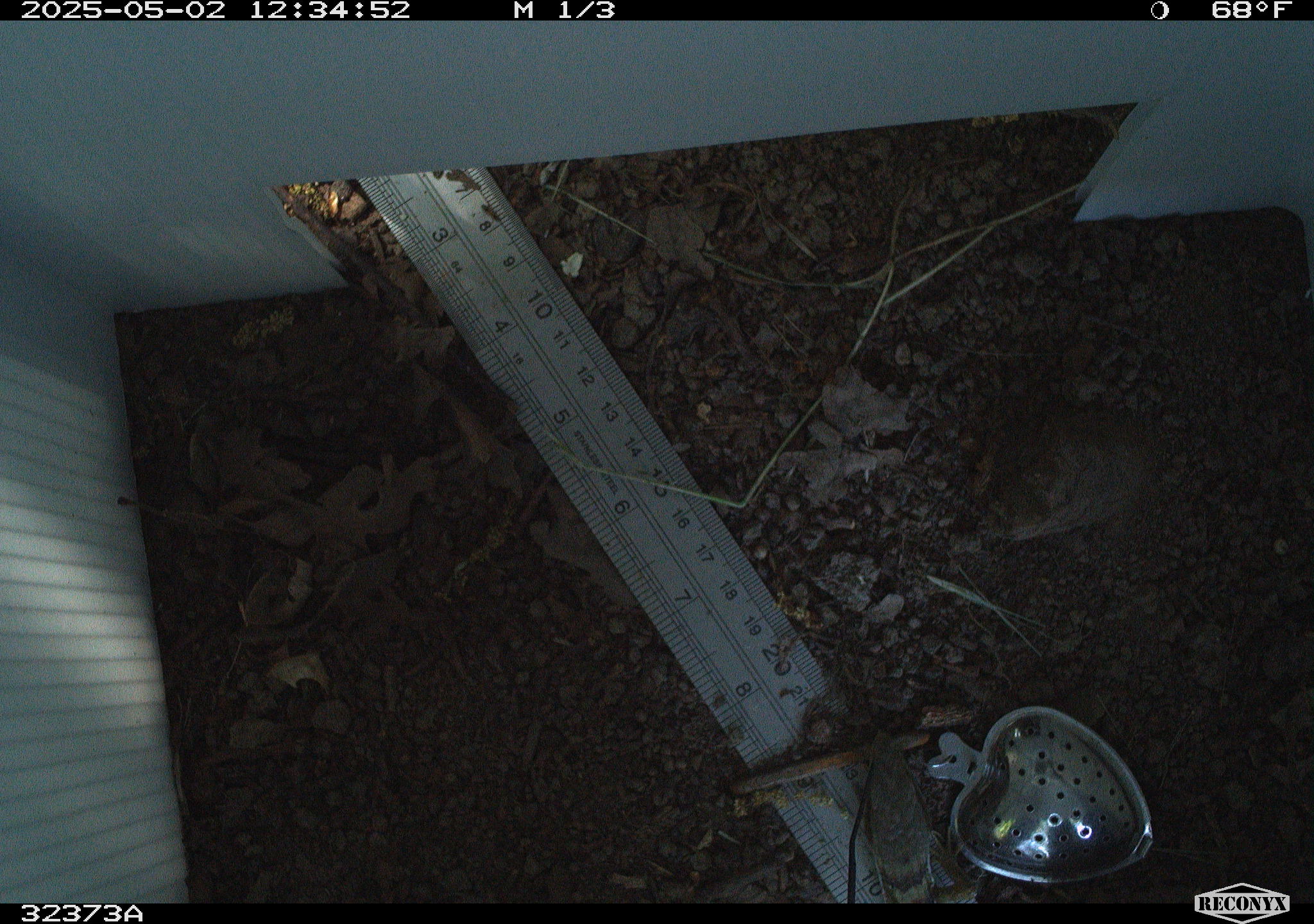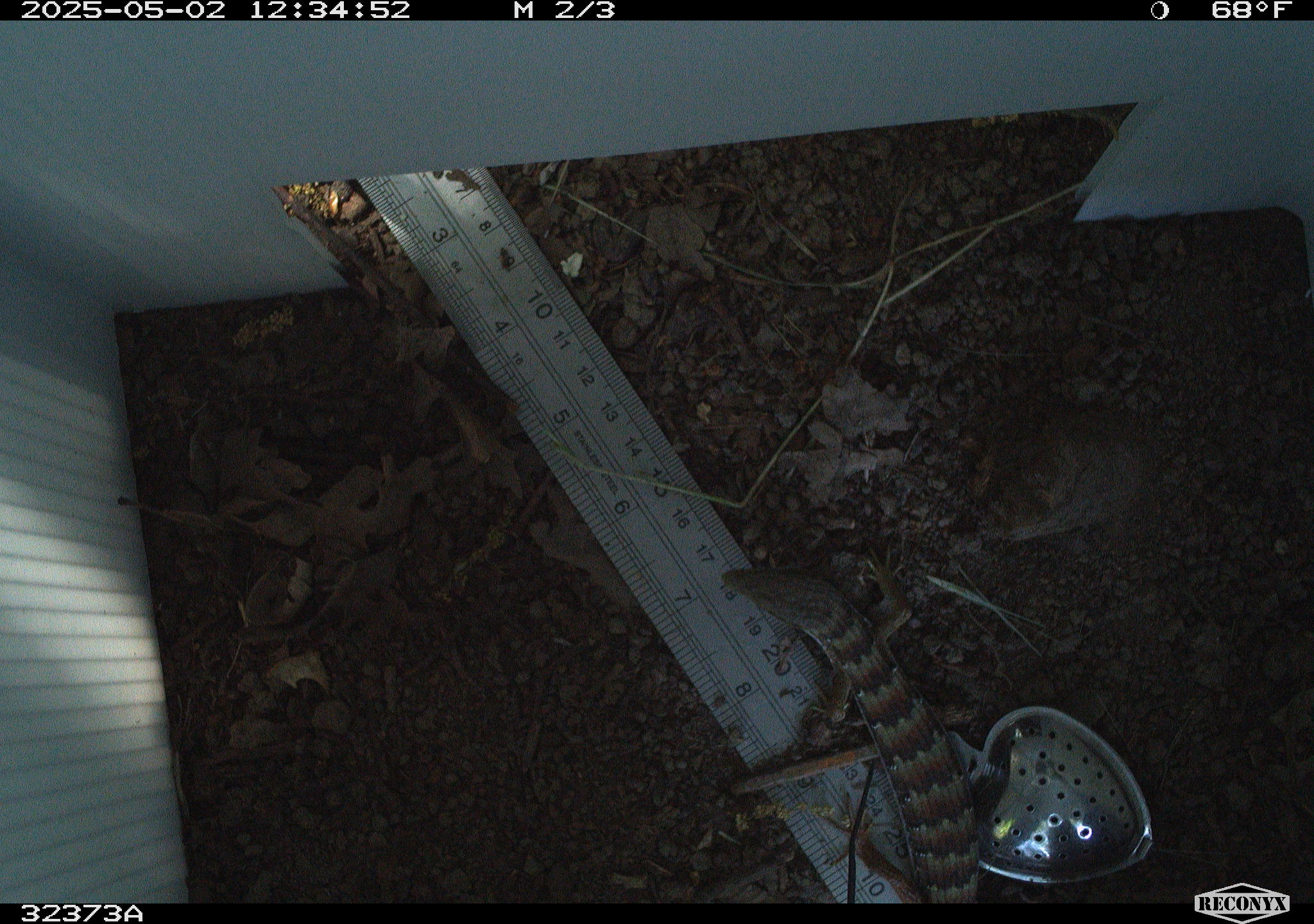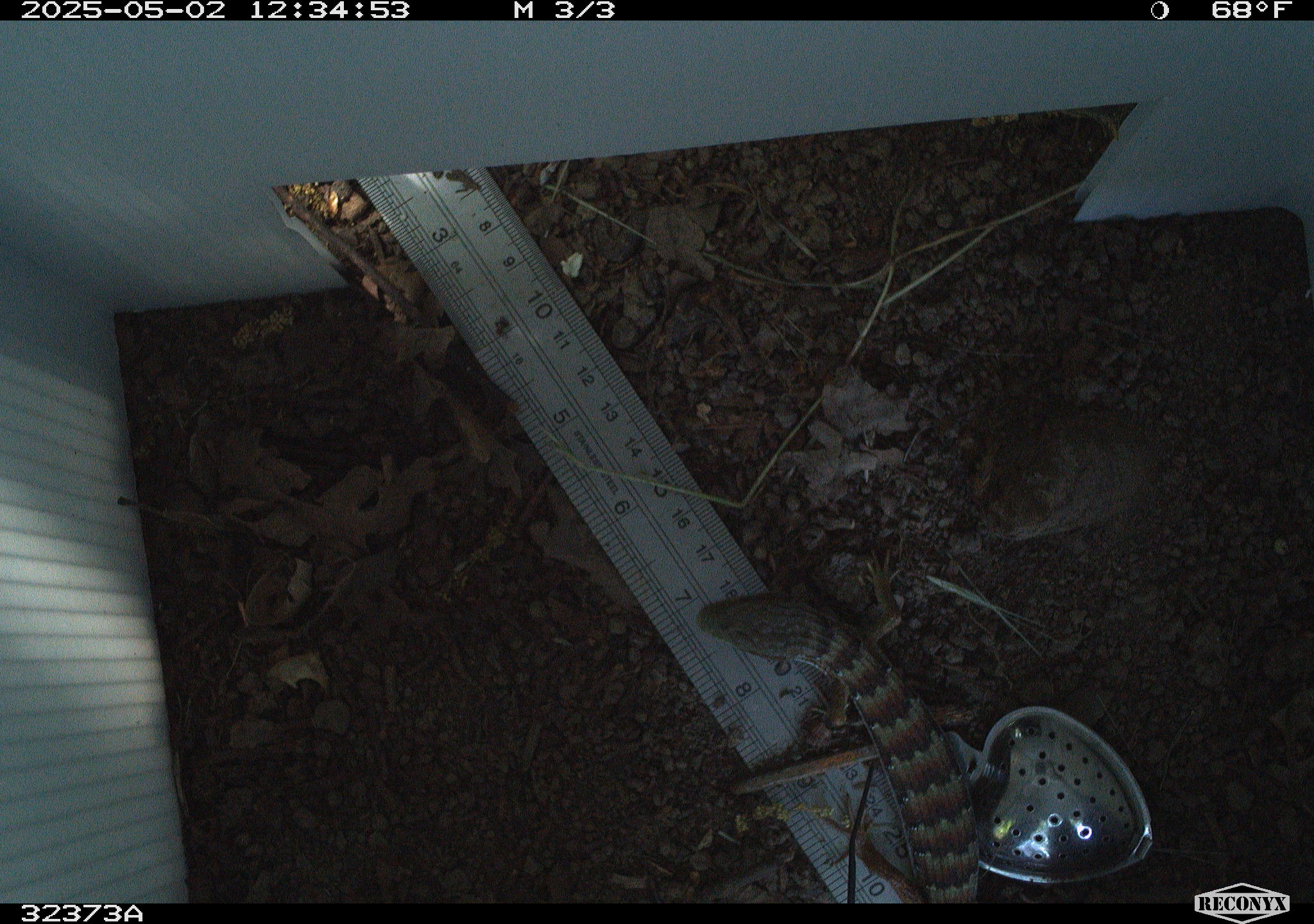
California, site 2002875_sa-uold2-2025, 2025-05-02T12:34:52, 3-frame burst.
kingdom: Animalia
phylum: Chordata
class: Reptilia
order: Squamata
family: Anguidae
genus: Elgaria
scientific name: Elgaria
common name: alligator lizards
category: elgaria species